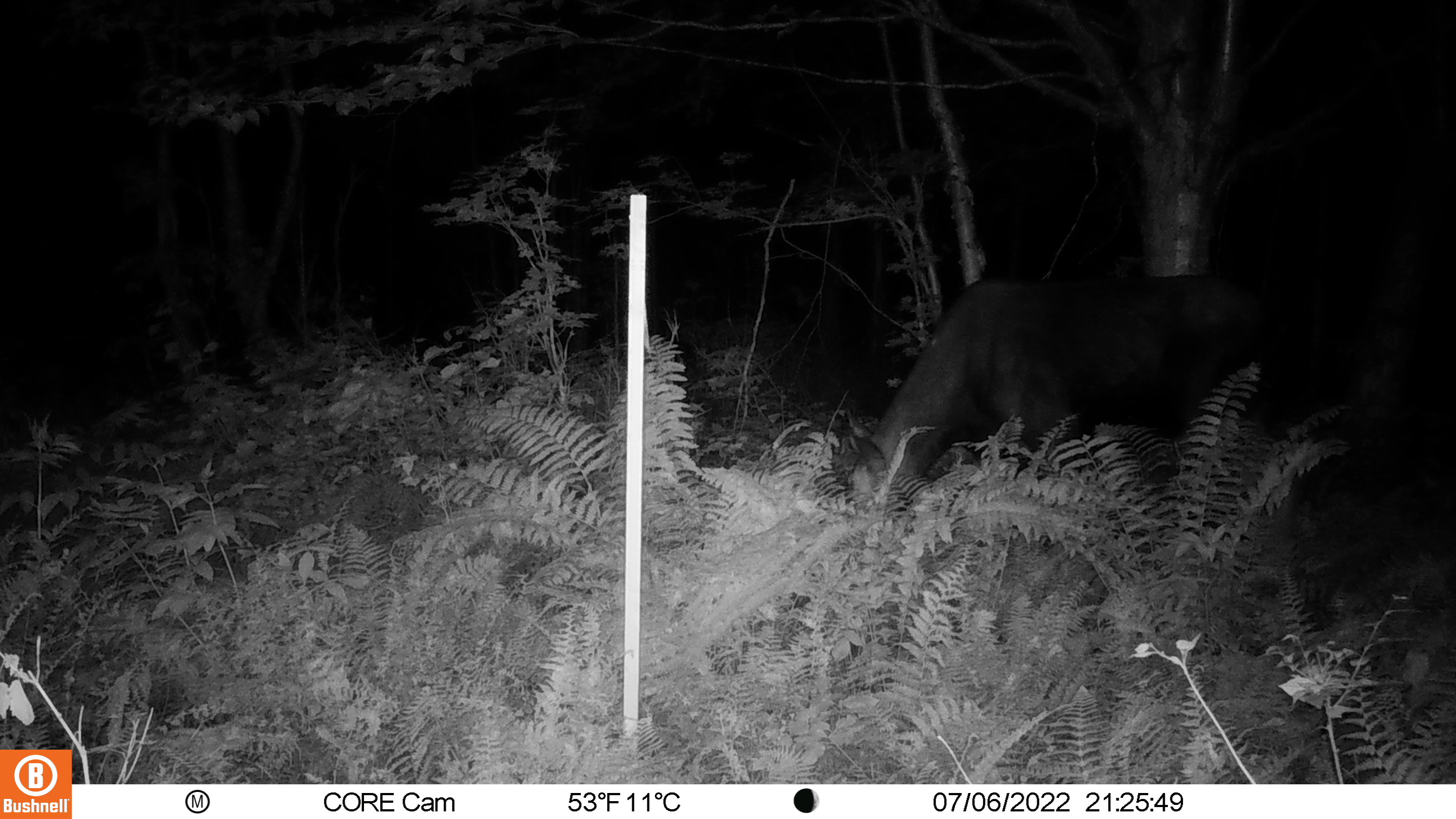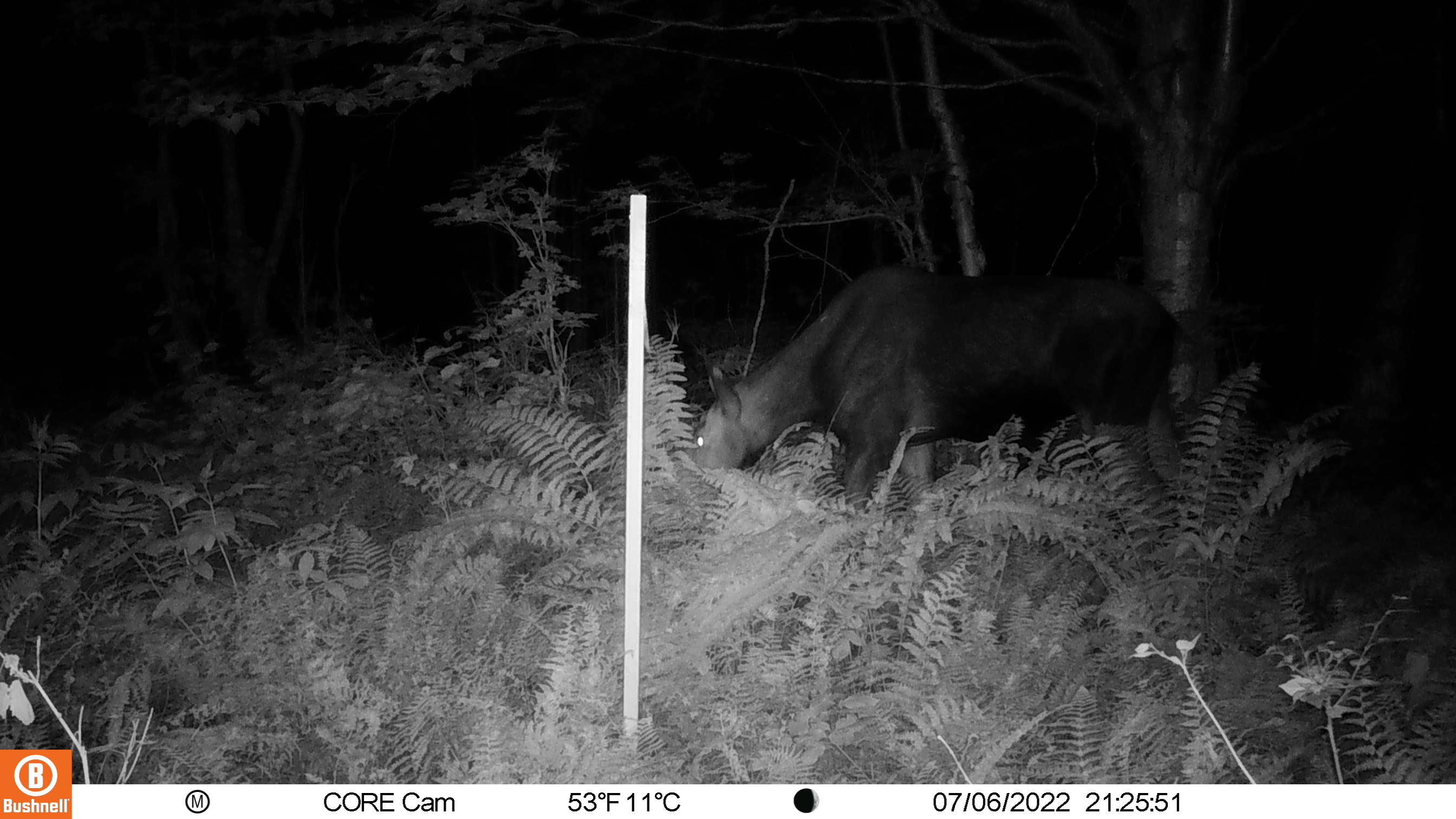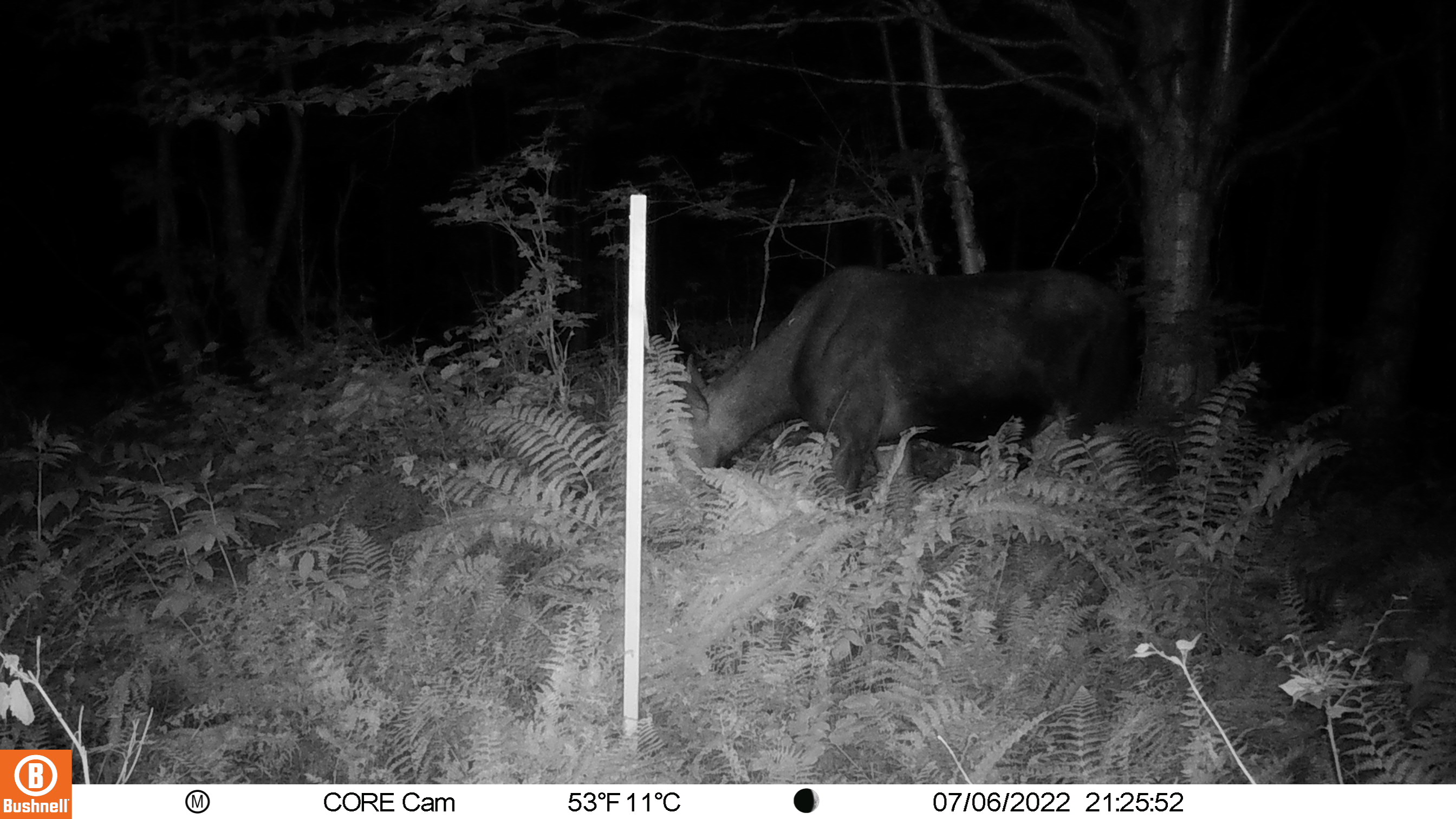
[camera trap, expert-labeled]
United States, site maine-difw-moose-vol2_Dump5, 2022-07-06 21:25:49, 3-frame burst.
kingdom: Animalia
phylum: Chordata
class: Mammalia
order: Artiodactyla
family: Cervidae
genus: Alces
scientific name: Alces alces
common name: moose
Moose (Alces alces).